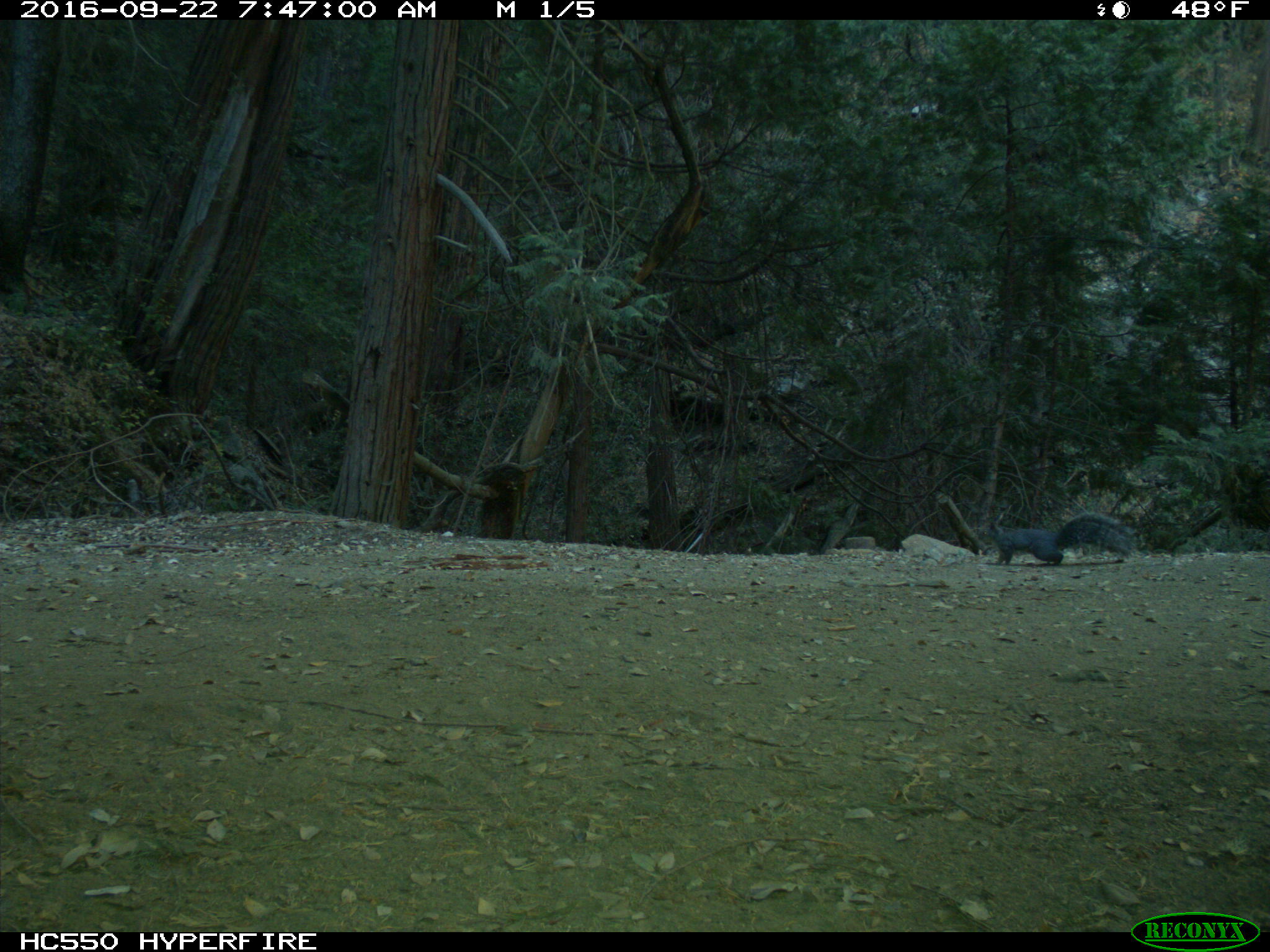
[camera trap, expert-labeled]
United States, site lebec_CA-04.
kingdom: Animalia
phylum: Chordata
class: Mammalia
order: Rodentia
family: Sciuridae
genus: Sciurus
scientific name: Sciurus carolinensis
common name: eastern gray squirrel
Sciurus carolinensis (eastern gray squirrel).